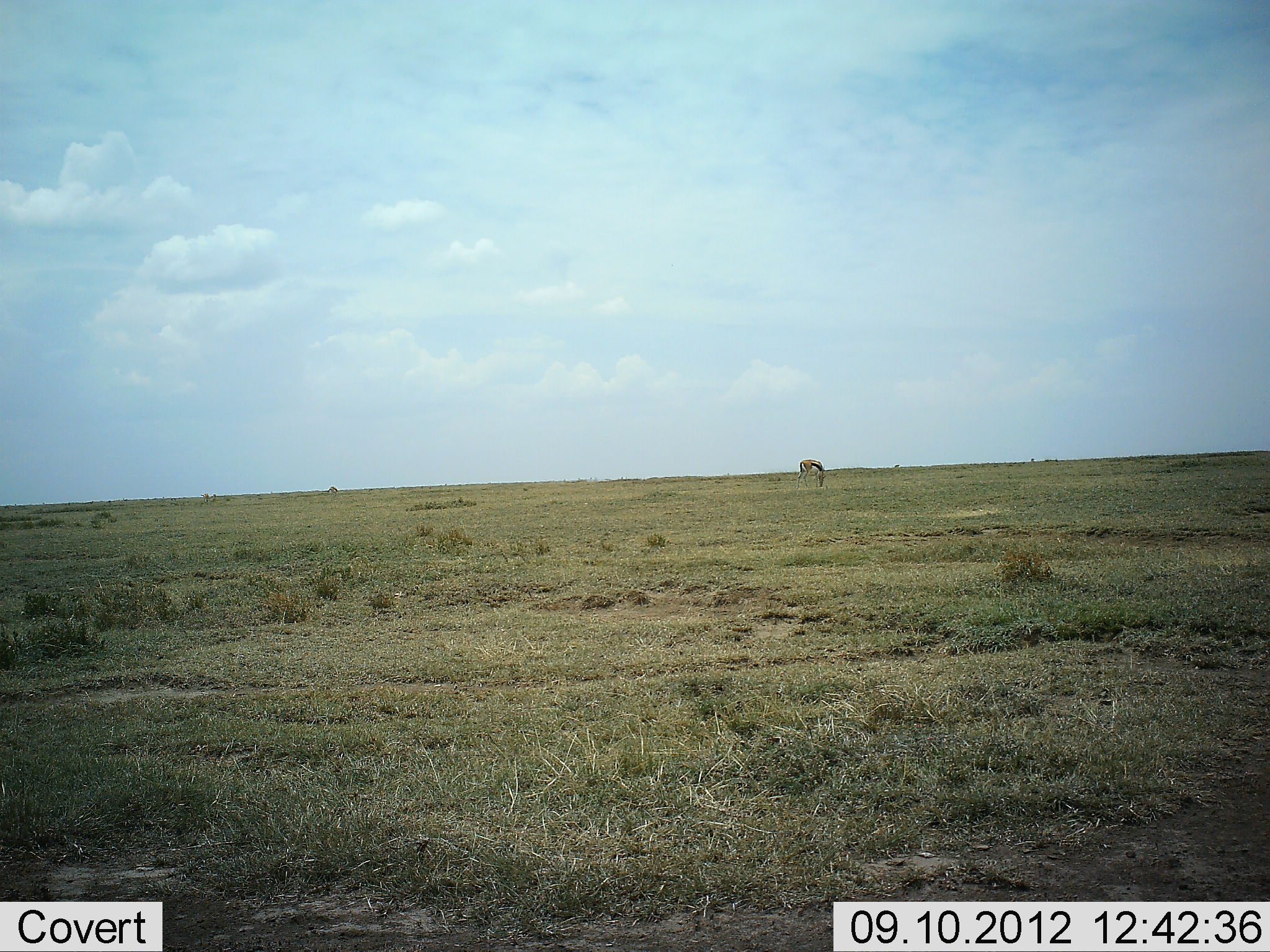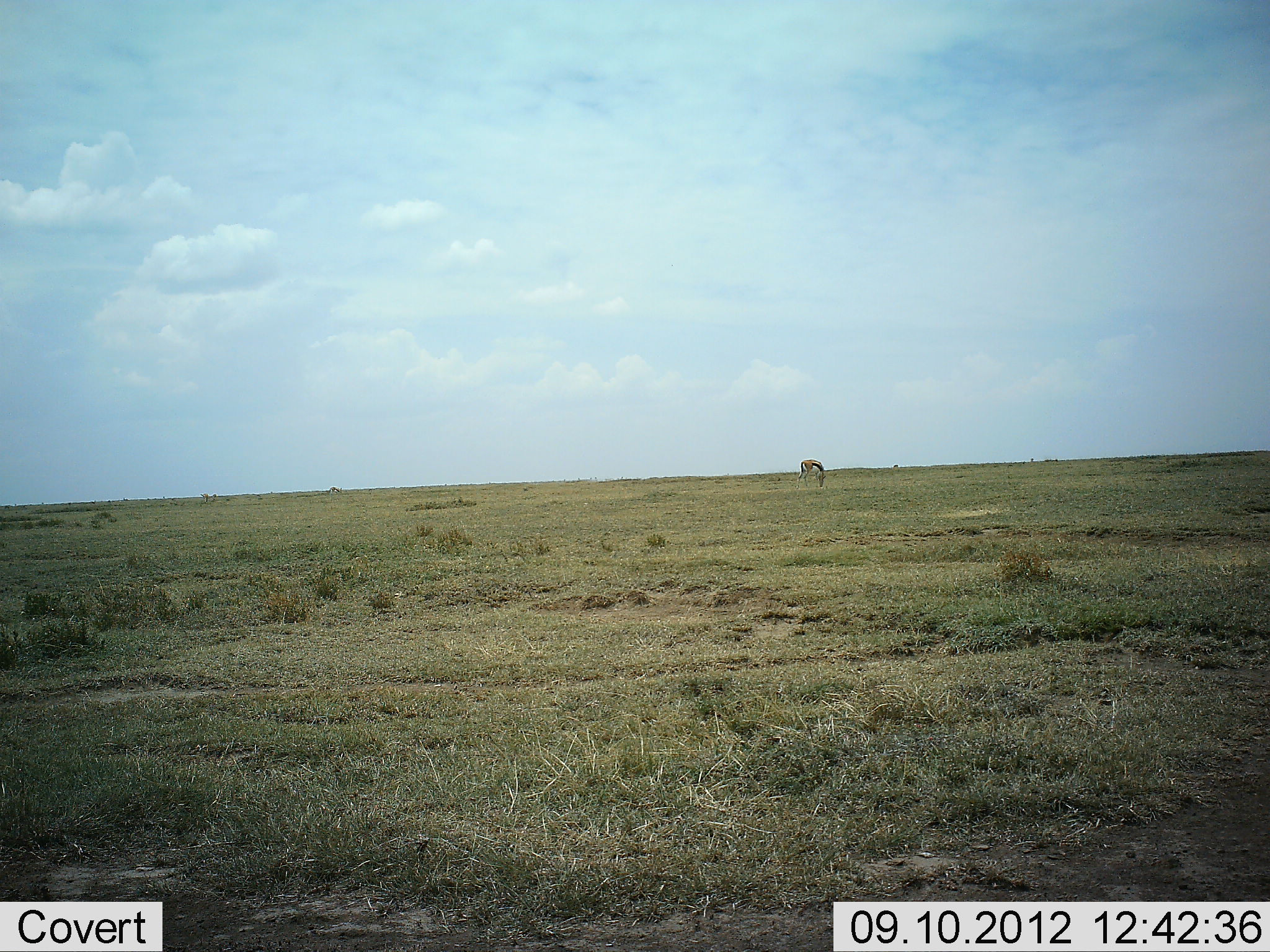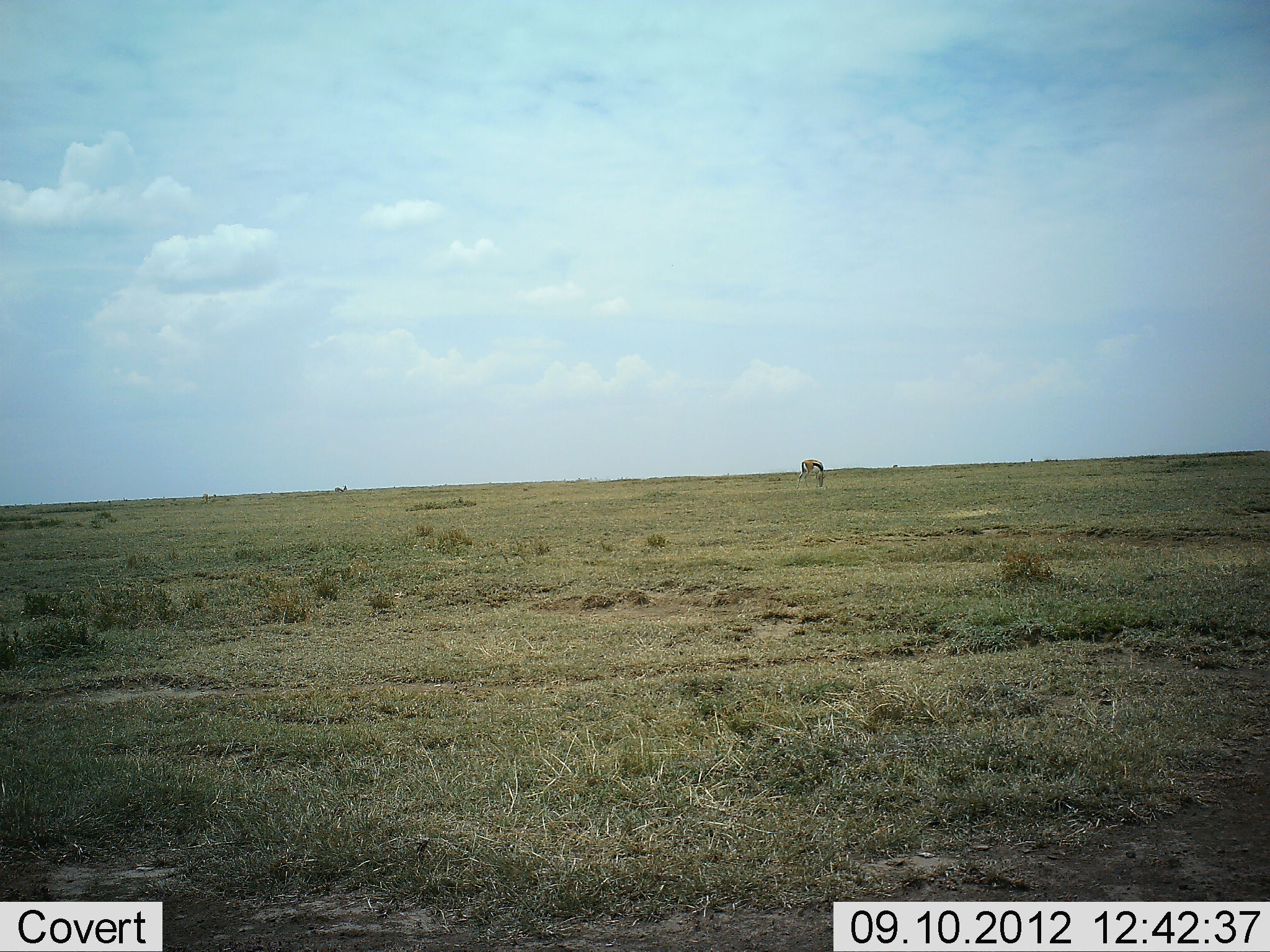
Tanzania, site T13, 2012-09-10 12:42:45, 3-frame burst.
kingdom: Animalia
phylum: Chordata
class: Mammalia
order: Artiodactyla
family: Bovidae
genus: Eudorcas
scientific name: Eudorcas thomsonii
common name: thomson's gazelle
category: gazellethomsons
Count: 1.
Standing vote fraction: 20%.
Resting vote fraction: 0%.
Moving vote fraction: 0%.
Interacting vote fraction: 0%.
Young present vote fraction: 0%.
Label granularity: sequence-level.